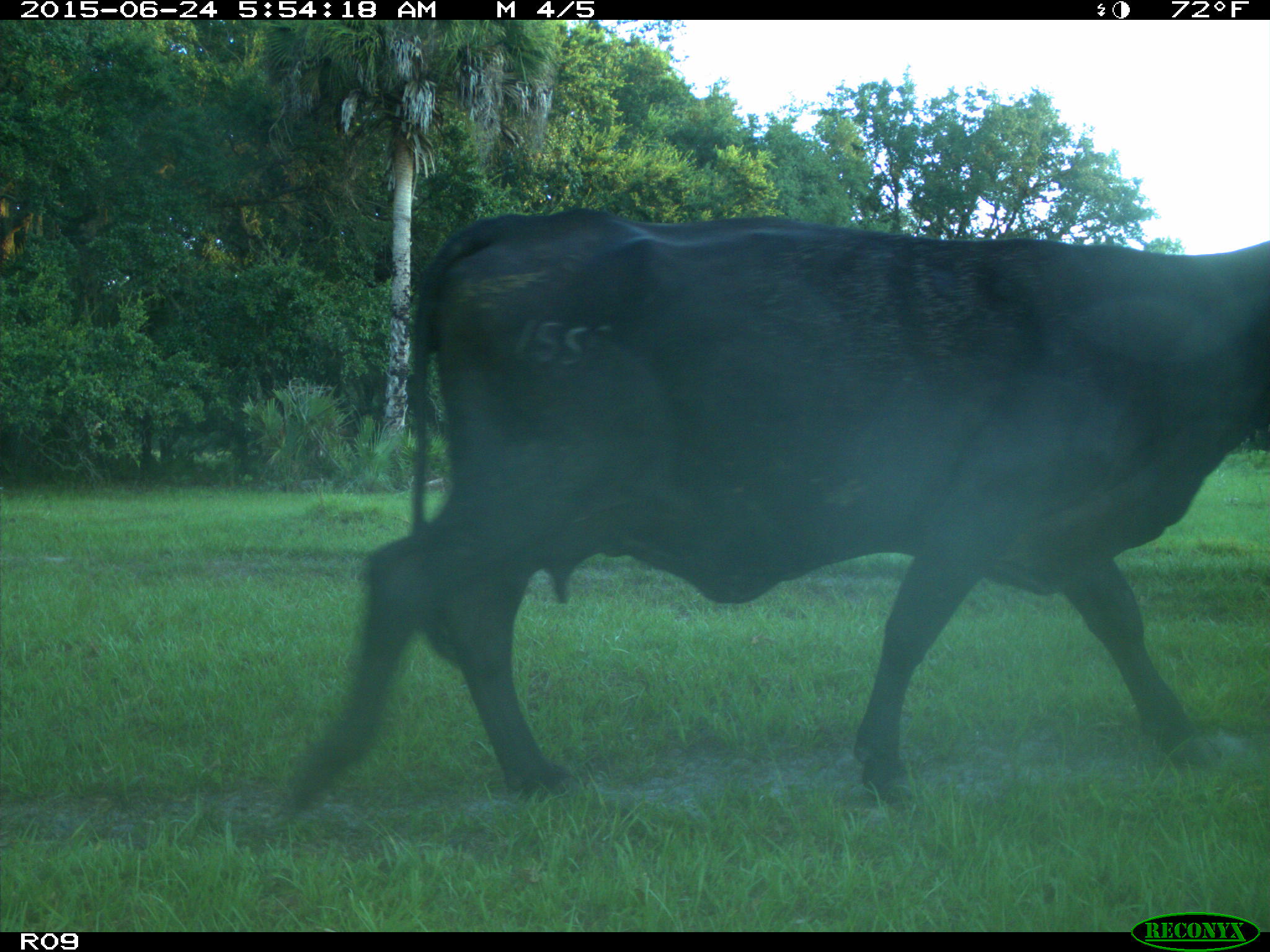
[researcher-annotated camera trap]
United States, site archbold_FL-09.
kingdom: Animalia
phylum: Chordata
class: Mammalia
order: Artiodactyla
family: Bovidae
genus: Bos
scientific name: Bos taurus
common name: domestic cow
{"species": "Bos taurus (domestic cow)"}